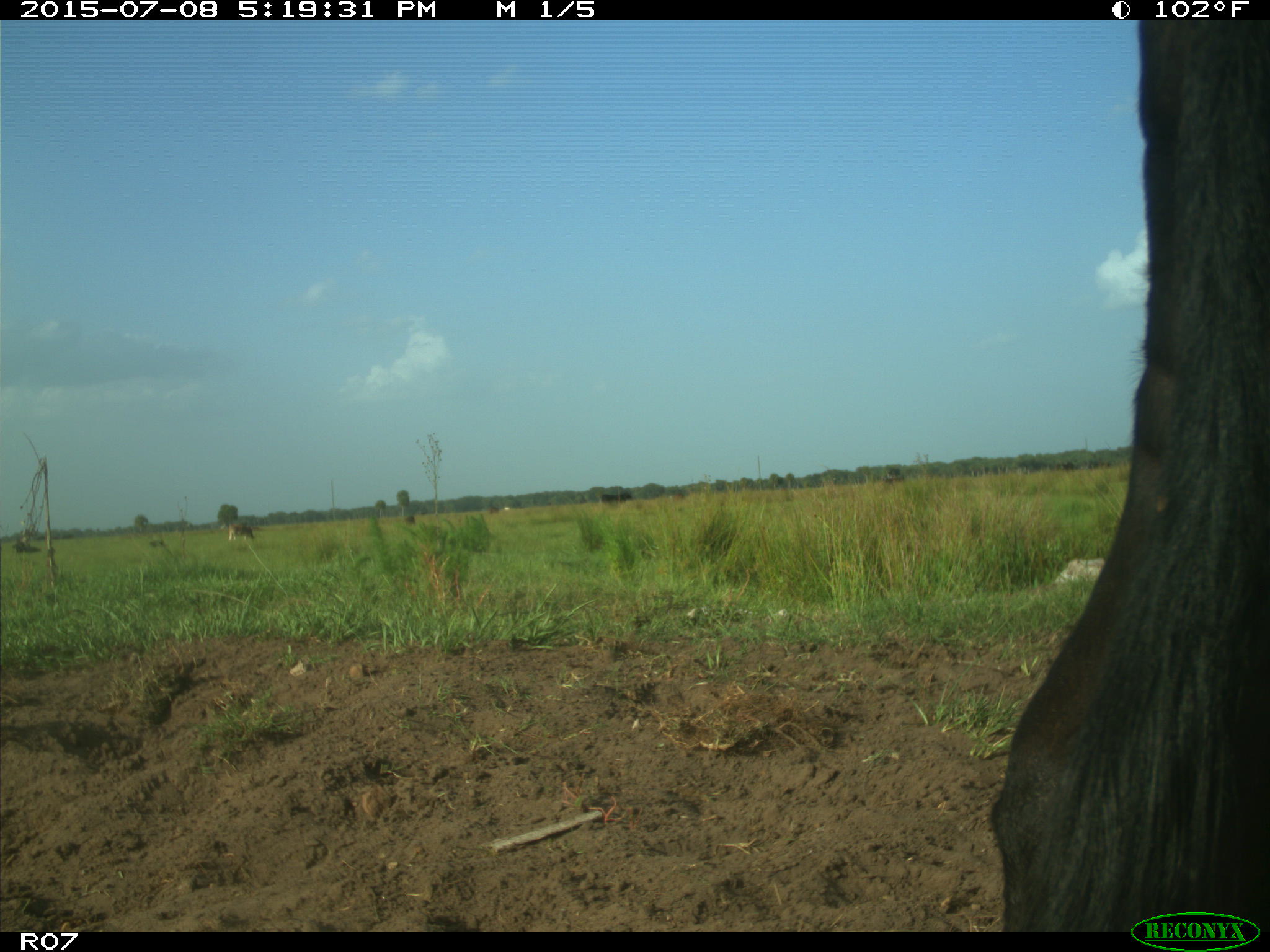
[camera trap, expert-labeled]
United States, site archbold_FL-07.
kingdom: Animalia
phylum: Chordata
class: Mammalia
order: Artiodactyla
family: Bovidae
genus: Bos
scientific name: Bos taurus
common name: domestic cow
Bos taurus (domestic cow).